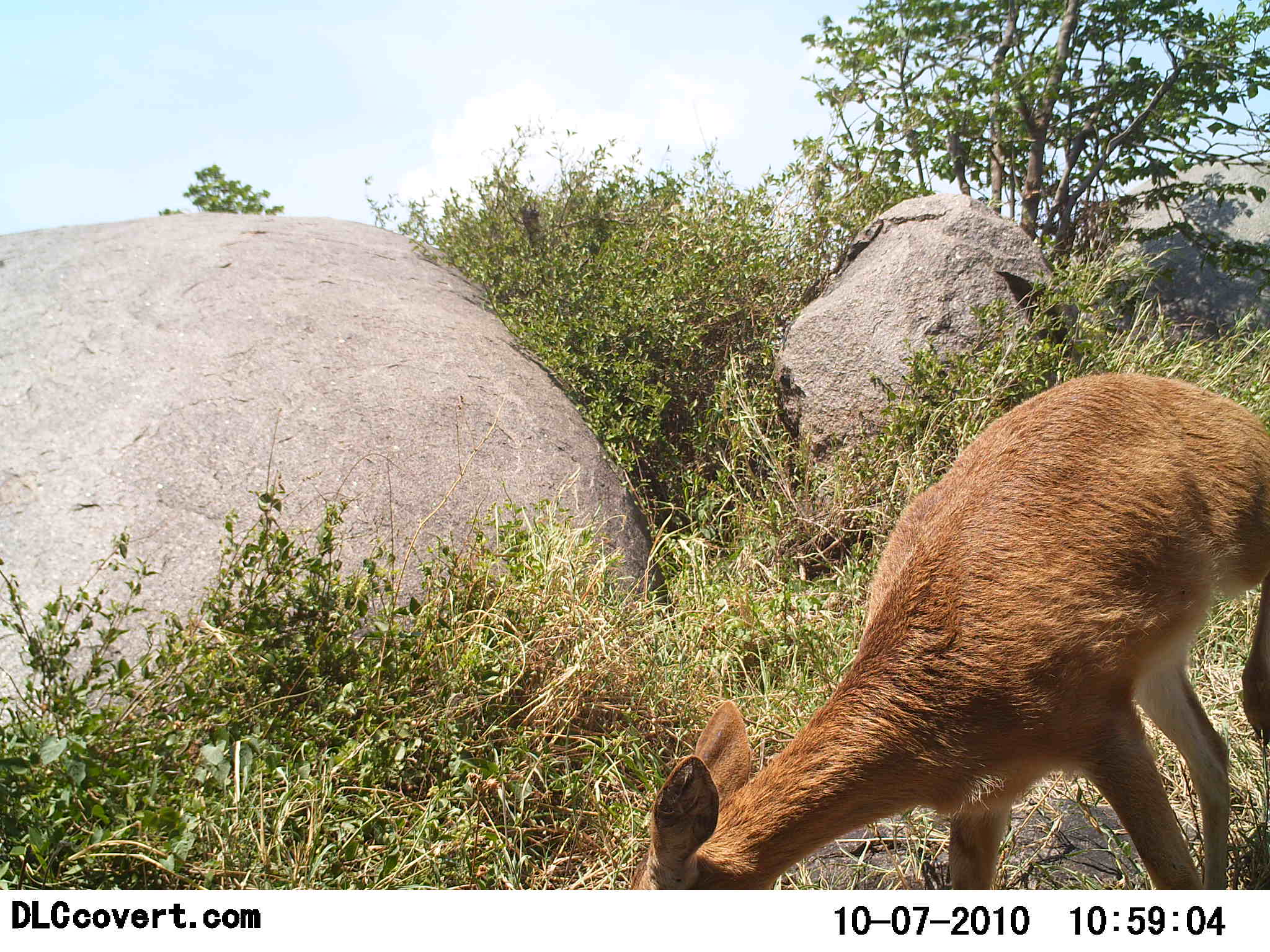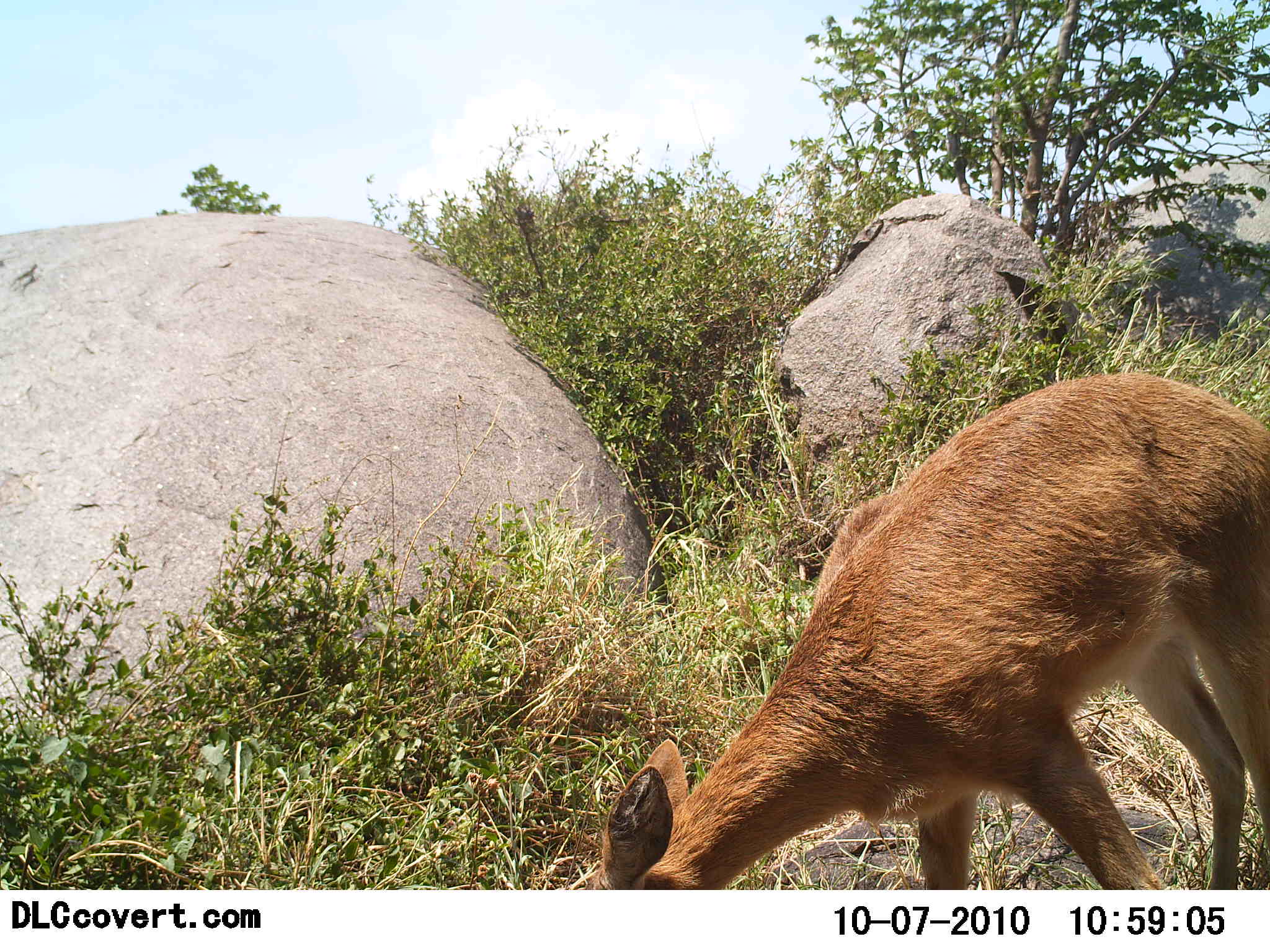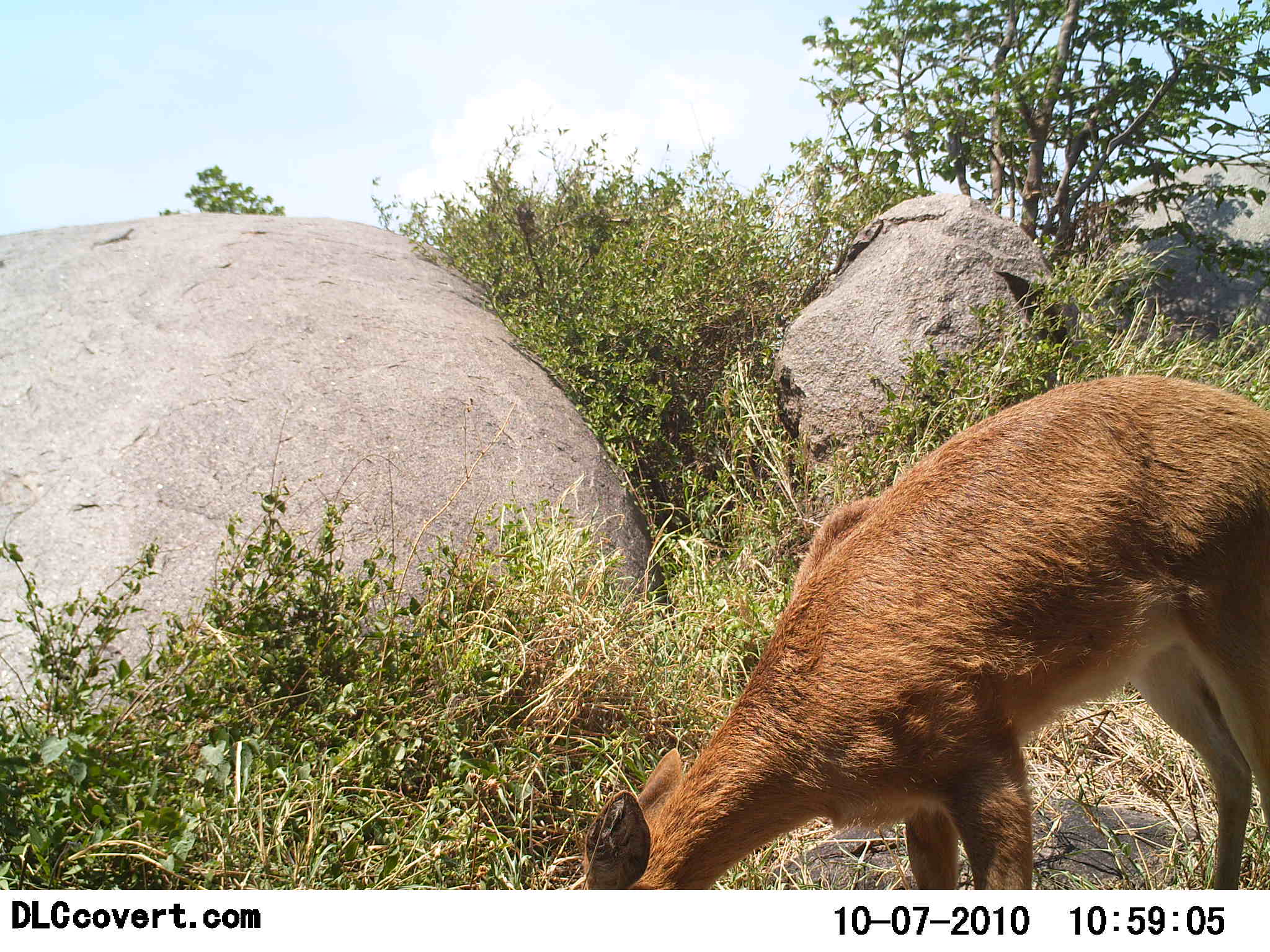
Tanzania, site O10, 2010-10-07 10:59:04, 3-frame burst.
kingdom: Animalia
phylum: Chordata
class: Mammalia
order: Artiodactyla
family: Bovidae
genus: Redunca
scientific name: Redunca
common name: reedbuck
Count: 1.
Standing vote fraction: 17%.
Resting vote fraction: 0%.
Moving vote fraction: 17%.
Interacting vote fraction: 0%.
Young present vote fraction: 0%.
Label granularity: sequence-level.